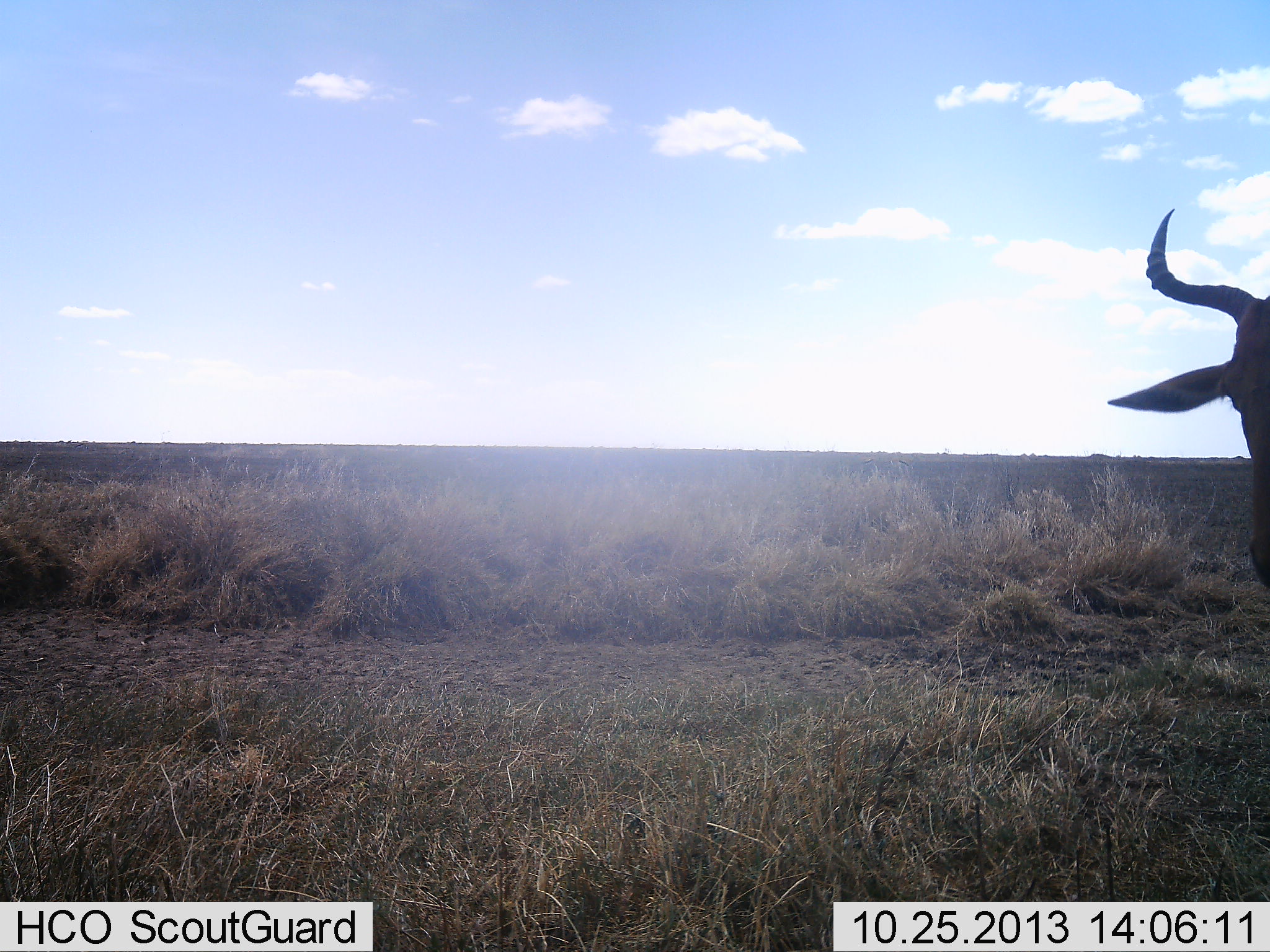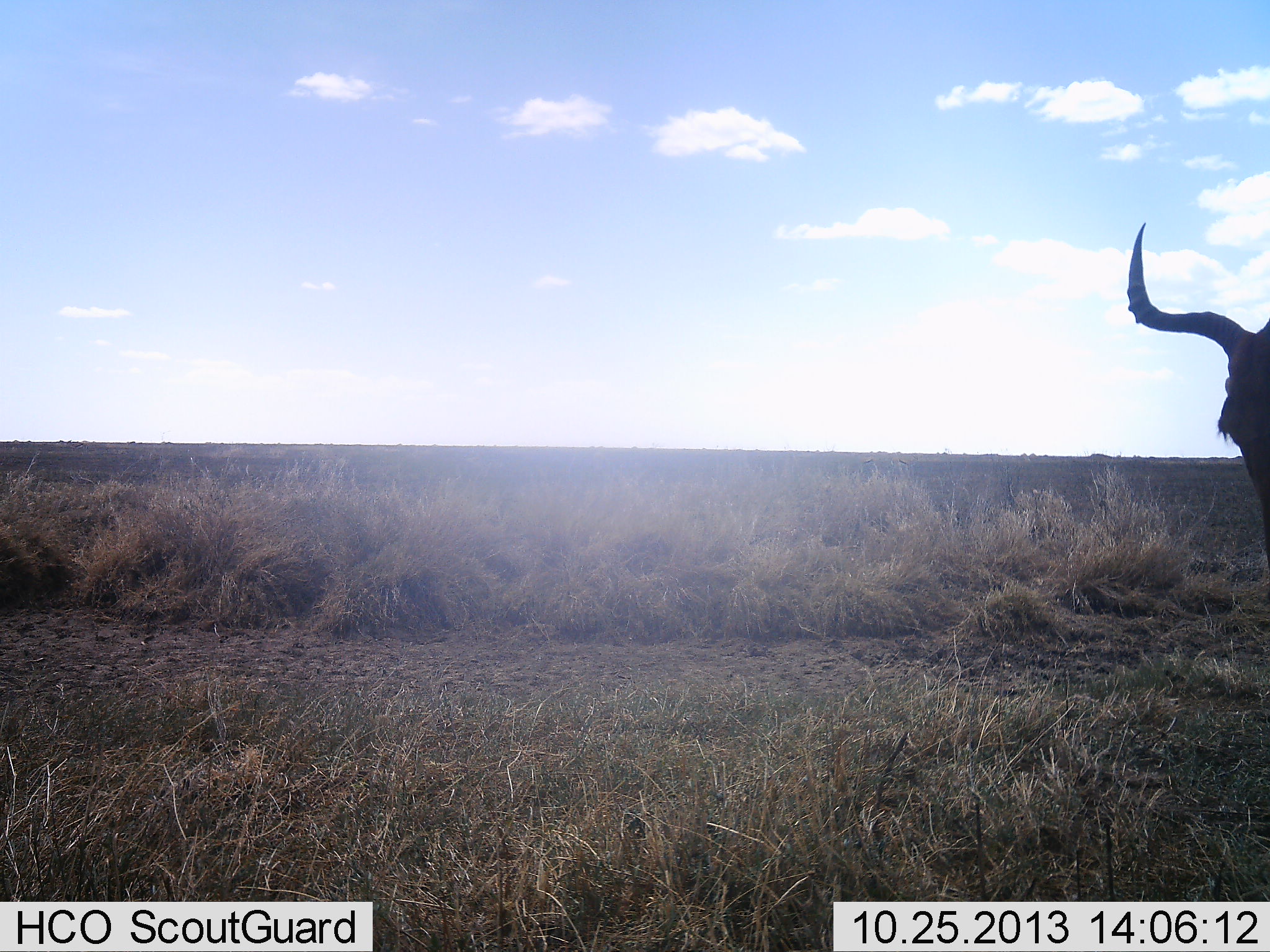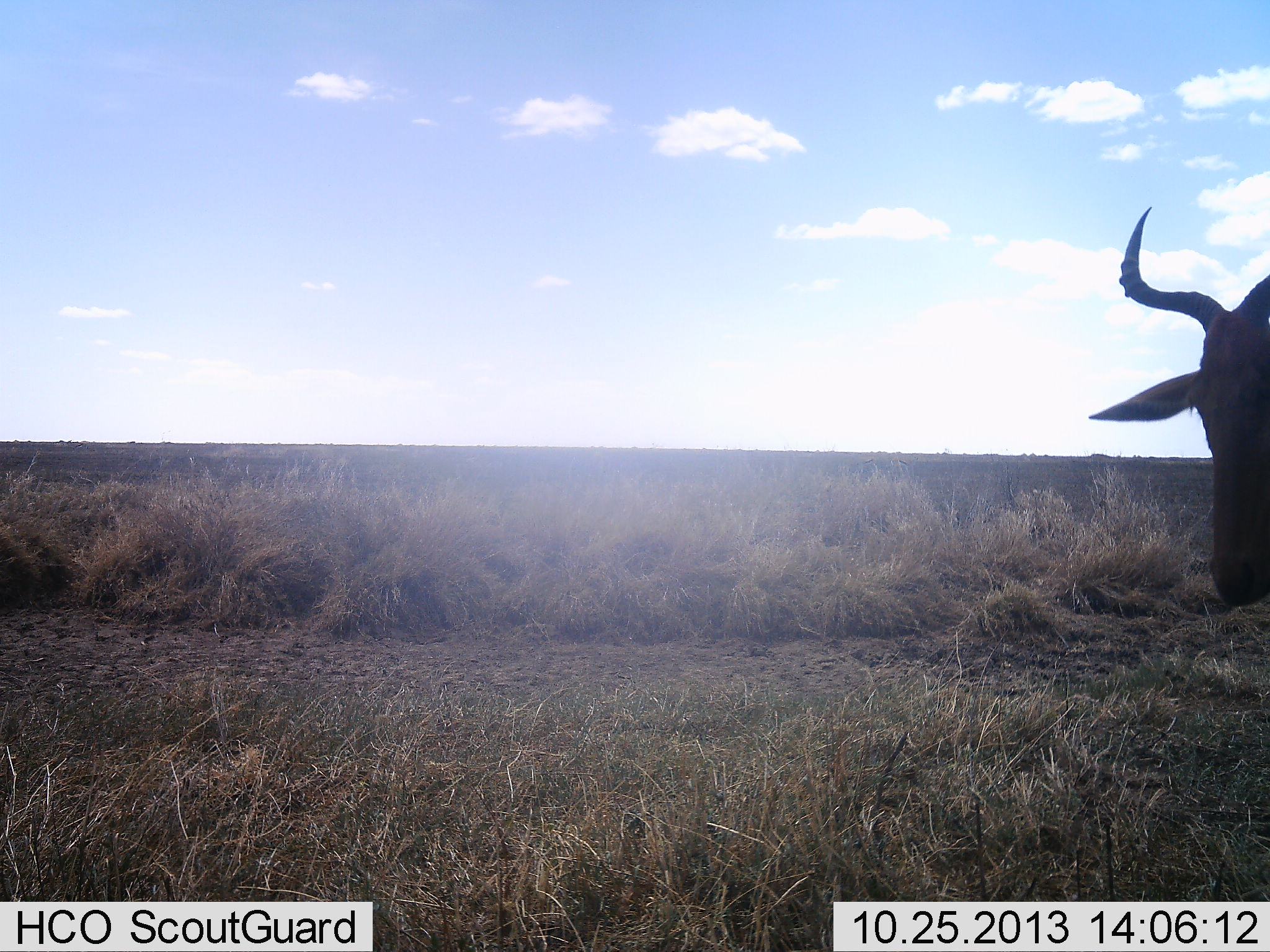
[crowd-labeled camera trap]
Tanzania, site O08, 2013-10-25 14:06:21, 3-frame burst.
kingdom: Animalia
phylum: Chordata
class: Mammalia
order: Artiodactyla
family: Bovidae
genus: Alcelaphus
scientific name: Alcelaphus buselaphus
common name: hartebeest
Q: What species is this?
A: Hartebeest (Alcelaphus buselaphus).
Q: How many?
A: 1.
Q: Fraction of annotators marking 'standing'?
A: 90%.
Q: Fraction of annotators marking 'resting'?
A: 0%.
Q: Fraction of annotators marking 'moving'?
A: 0%.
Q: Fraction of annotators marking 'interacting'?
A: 0%.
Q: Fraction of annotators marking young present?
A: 0%.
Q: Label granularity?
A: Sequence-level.